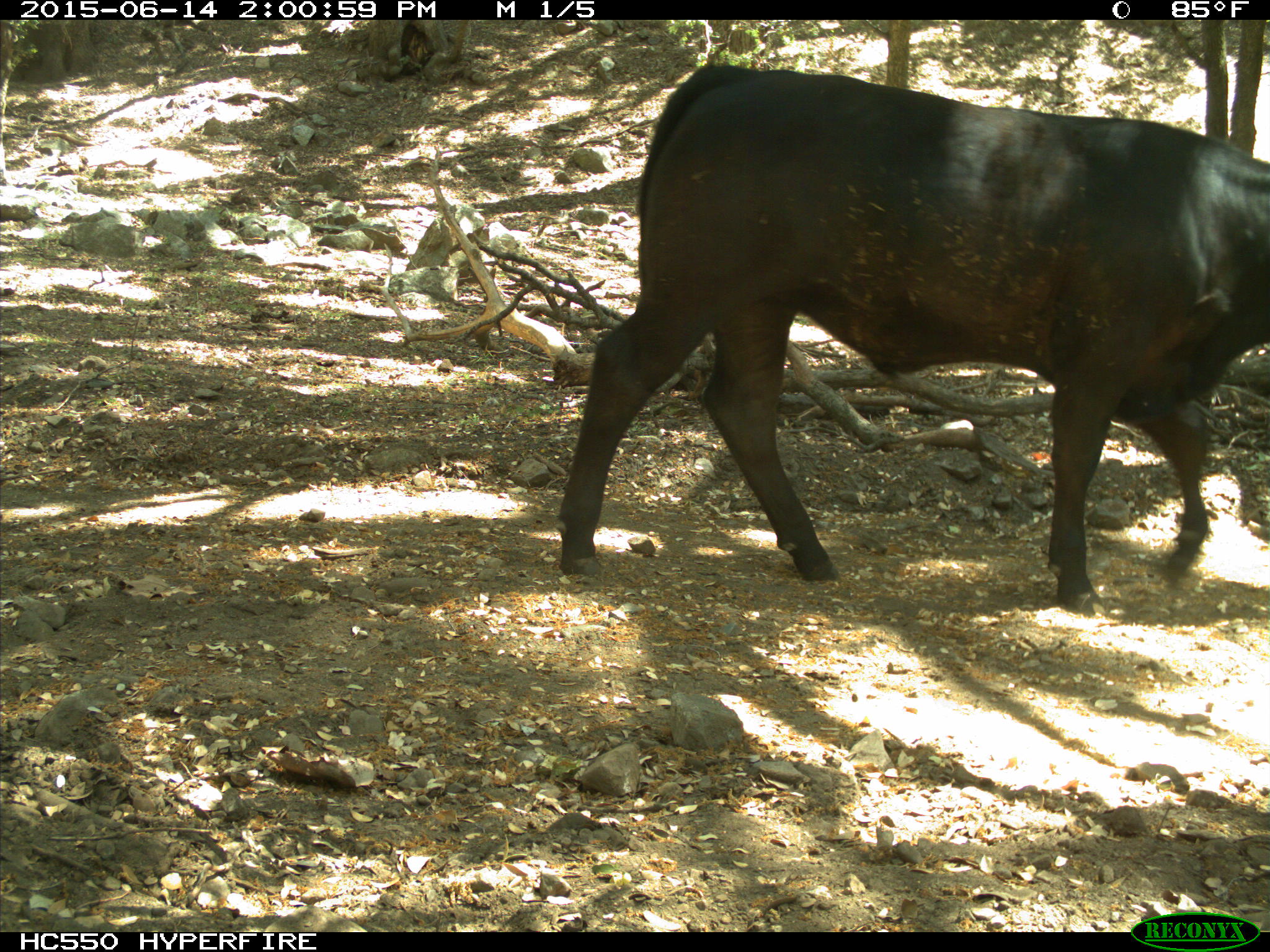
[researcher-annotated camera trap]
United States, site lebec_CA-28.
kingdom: Animalia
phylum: Chordata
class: Mammalia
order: Artiodactyla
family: Bovidae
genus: Bos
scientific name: Bos taurus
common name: domestic cow